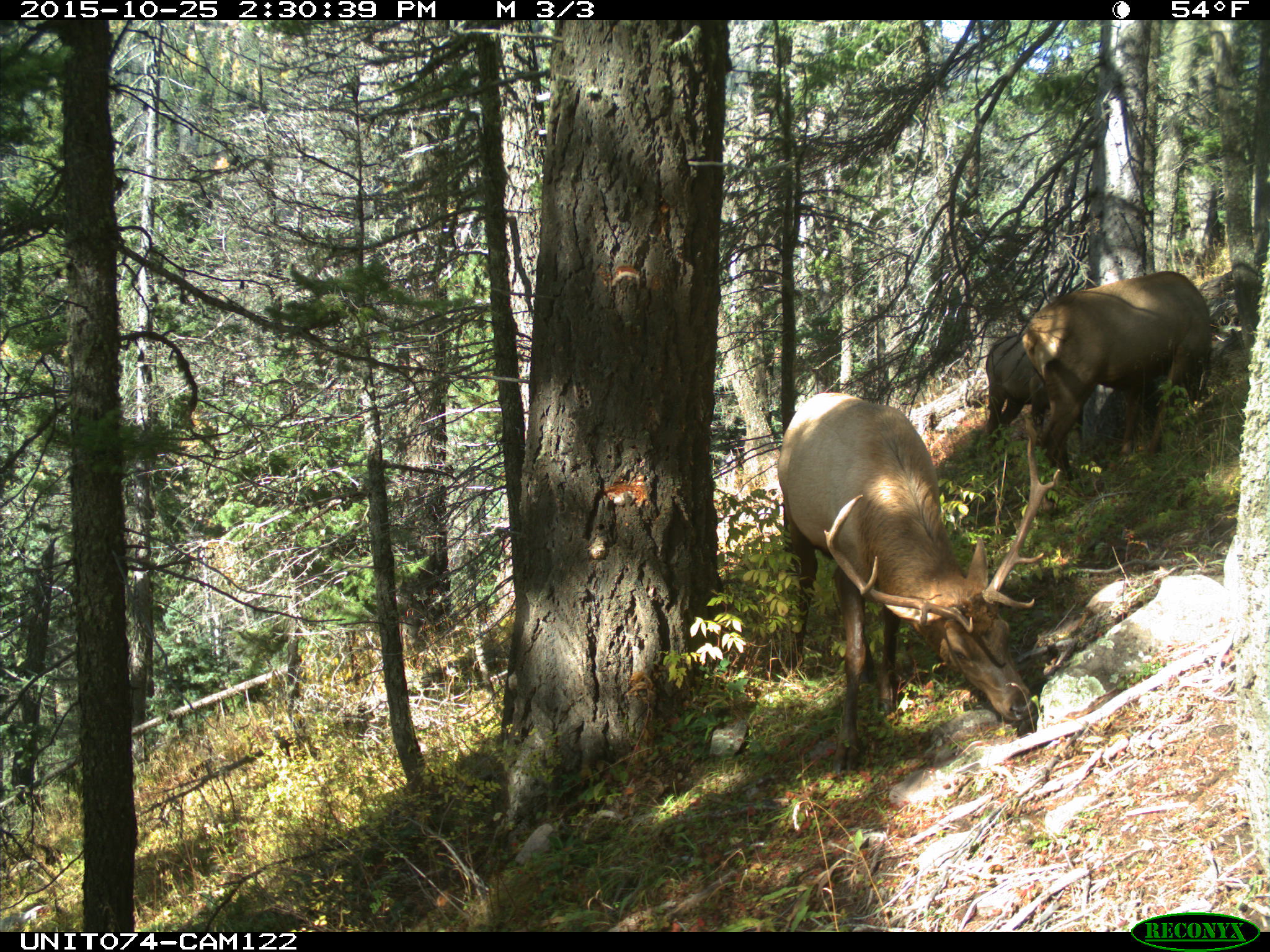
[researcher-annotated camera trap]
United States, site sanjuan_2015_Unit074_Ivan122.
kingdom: Animalia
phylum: Chordata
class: Mammalia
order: Artiodactyla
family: Cervidae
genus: Cervus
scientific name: Cervus elaphus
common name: red deer